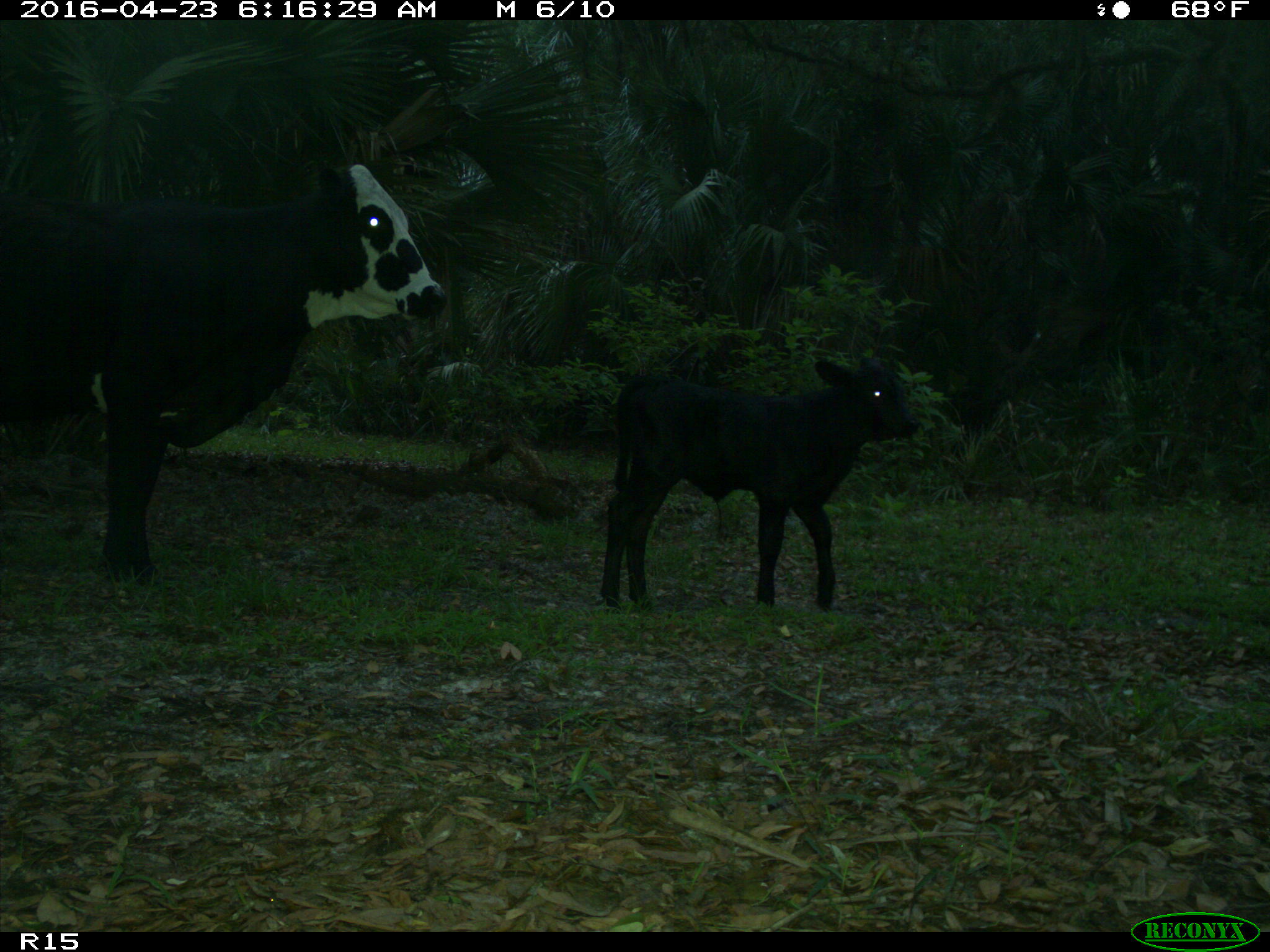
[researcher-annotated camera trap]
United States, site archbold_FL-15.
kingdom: Animalia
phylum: Chordata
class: Mammalia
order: Artiodactyla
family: Bovidae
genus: Bos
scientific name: Bos taurus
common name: domestic cow